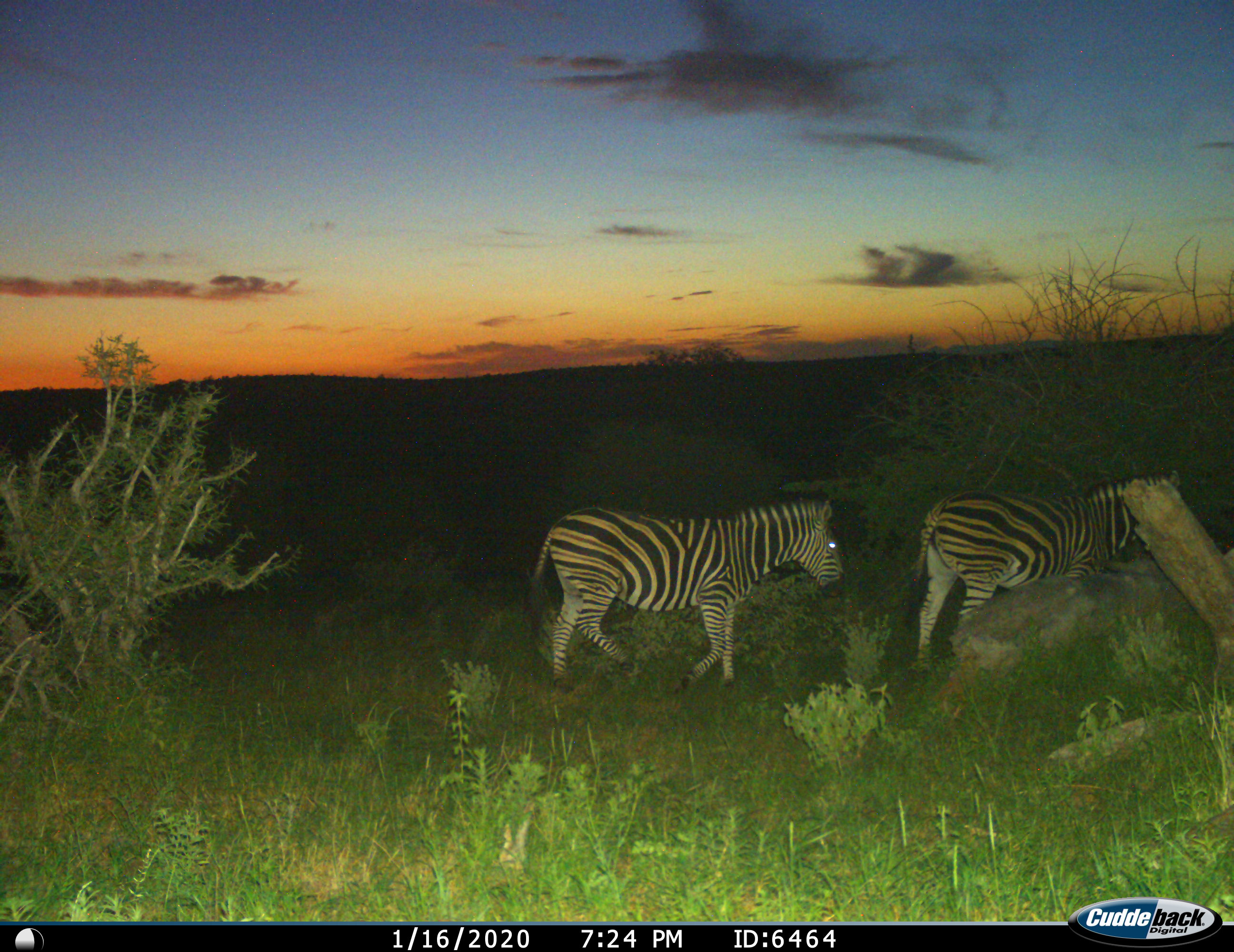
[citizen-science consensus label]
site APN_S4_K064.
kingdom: Animalia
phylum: Chordata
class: Mammalia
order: Perissodactyla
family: Equidae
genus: Equus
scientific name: Equus quagga burchellii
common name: burchell's zebra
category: zebraburchells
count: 2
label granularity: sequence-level